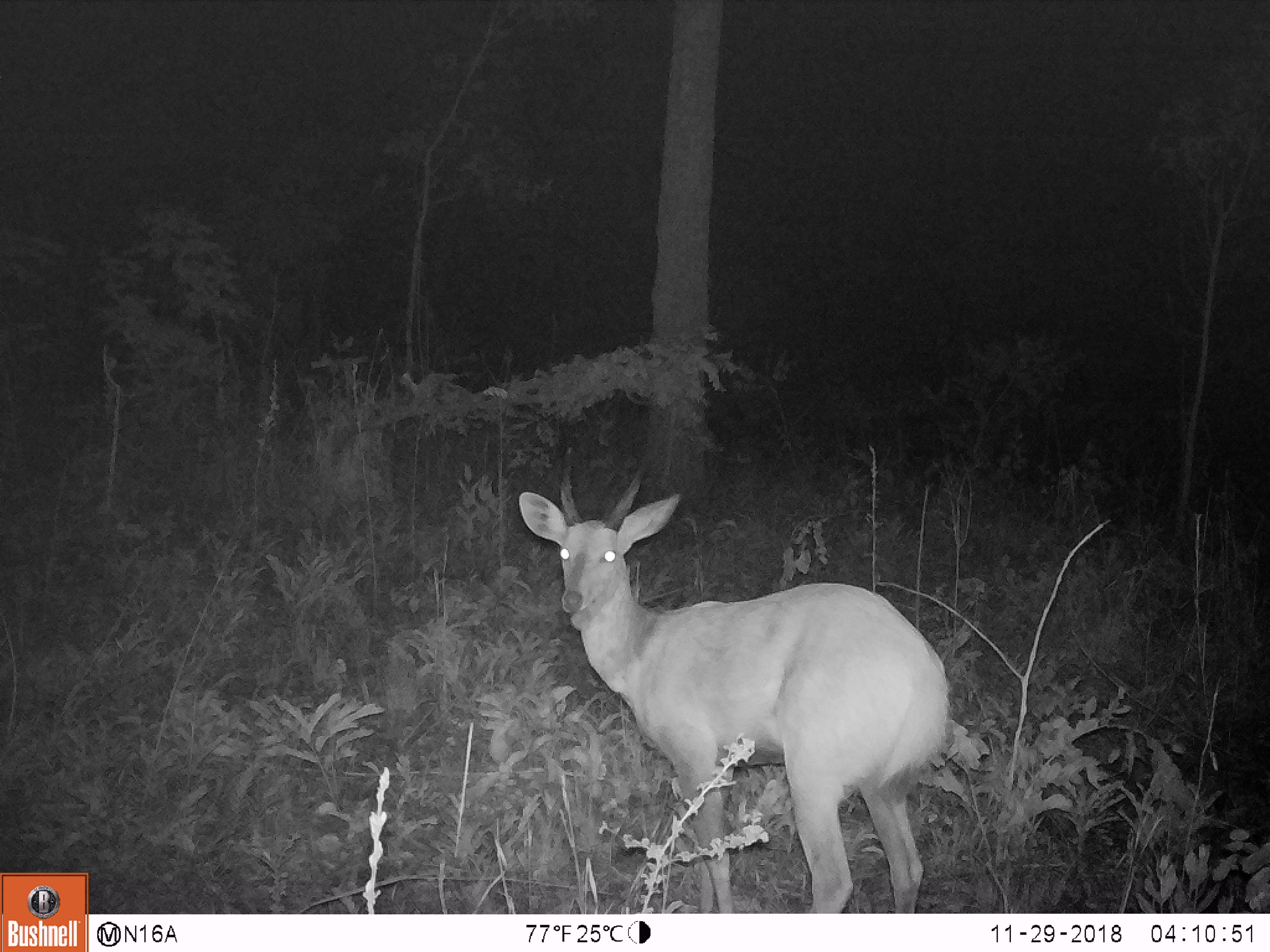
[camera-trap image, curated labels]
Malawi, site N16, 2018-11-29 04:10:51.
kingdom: Animalia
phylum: Chordata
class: Mammalia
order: Artiodactyla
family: Bovidae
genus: Redunca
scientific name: Redunca arundinum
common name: southern reedbuck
Southern reedbuck (Redunca arundinum), count 1.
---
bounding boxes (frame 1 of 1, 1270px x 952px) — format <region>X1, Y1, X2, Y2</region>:
southern reedbuck: <region>488, 447, 964, 911</region>